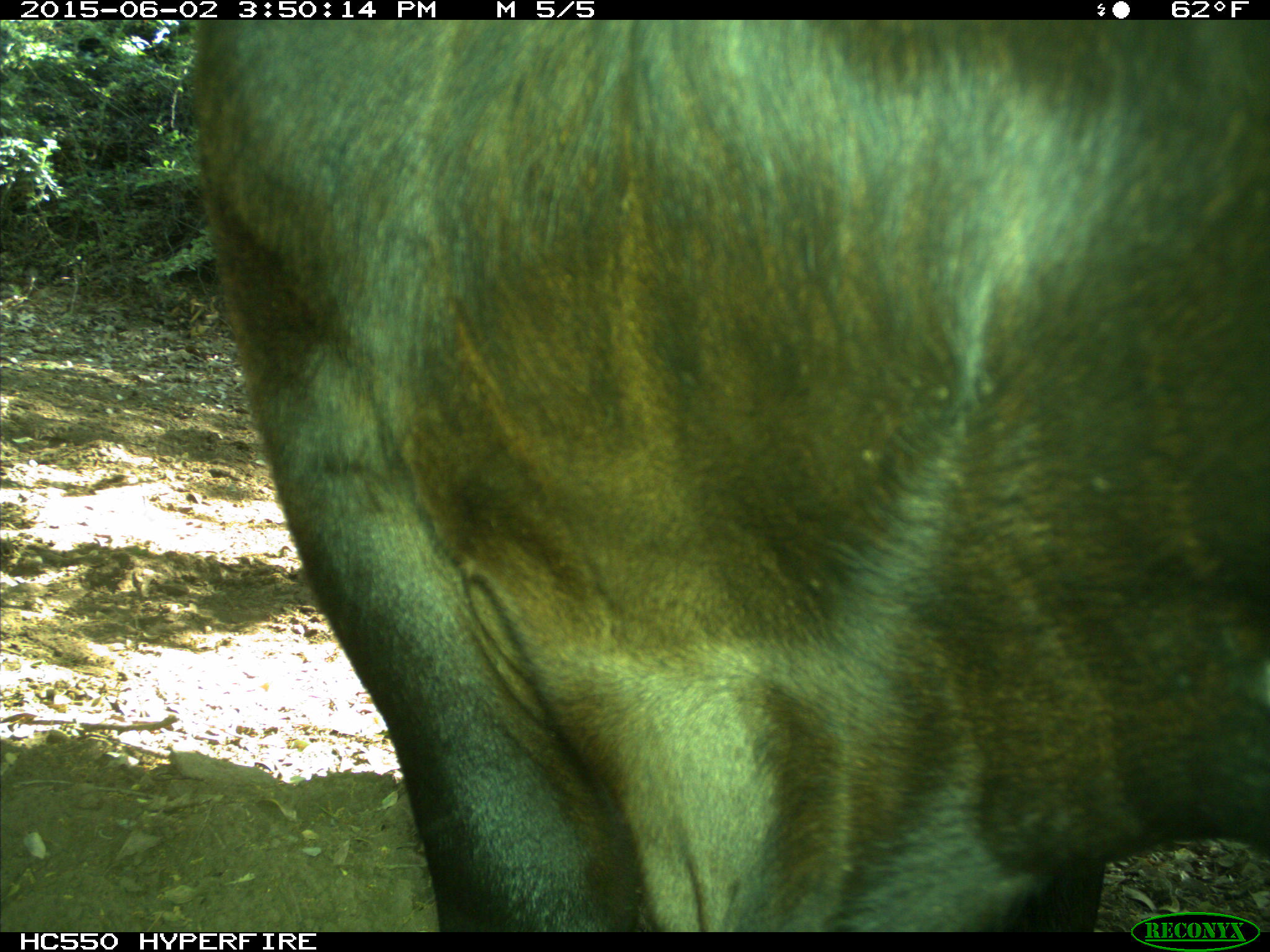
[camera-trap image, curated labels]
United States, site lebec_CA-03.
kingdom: Animalia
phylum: Chordata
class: Mammalia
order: Artiodactyla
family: Bovidae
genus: Bos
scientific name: Bos taurus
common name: domestic cow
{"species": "Bos taurus (domestic cow)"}